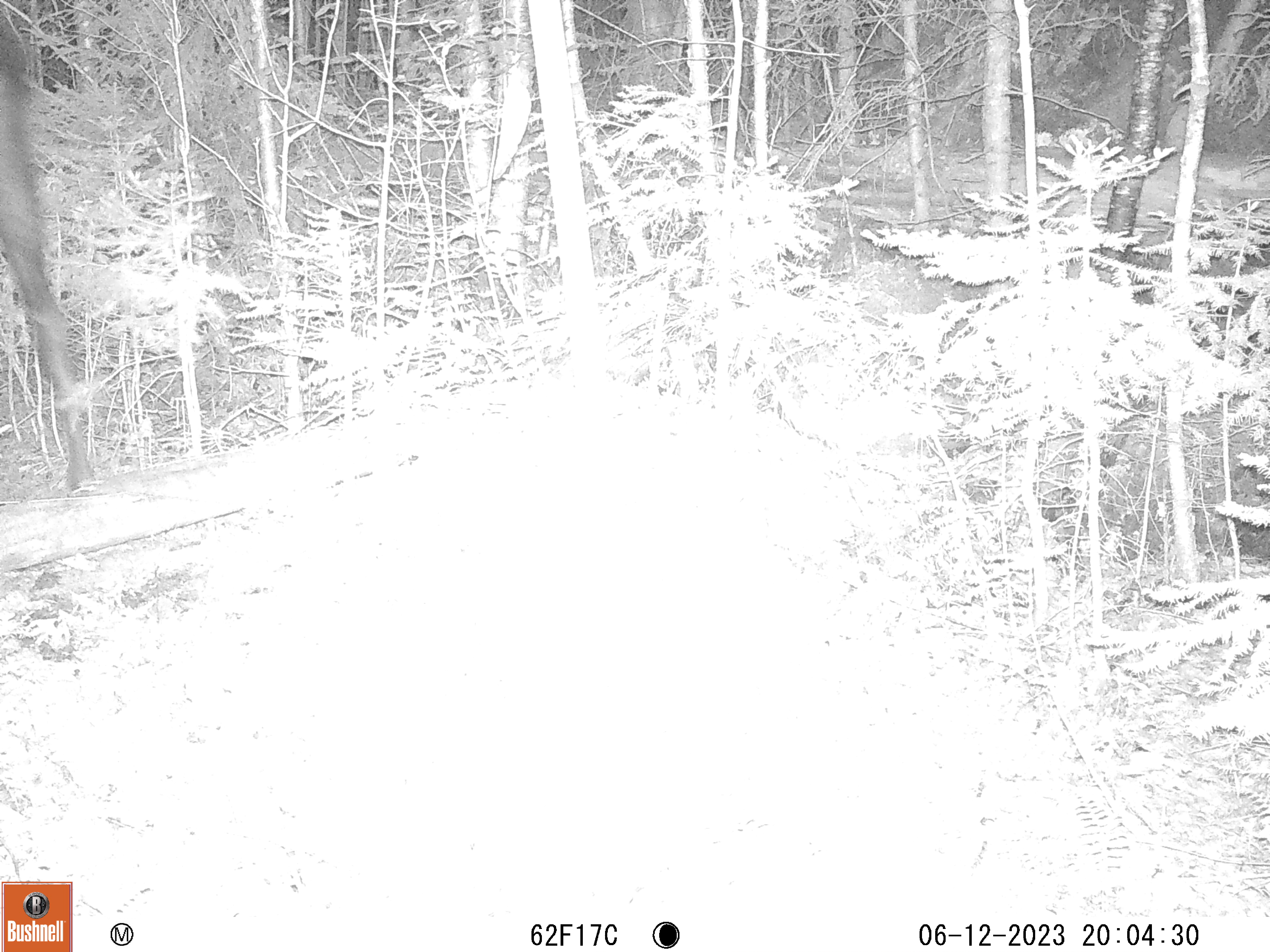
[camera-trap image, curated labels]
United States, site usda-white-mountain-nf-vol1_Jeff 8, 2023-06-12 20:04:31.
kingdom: Animalia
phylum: Chordata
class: Mammalia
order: Artiodactyla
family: Cervidae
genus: Alces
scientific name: Alces alces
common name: moose